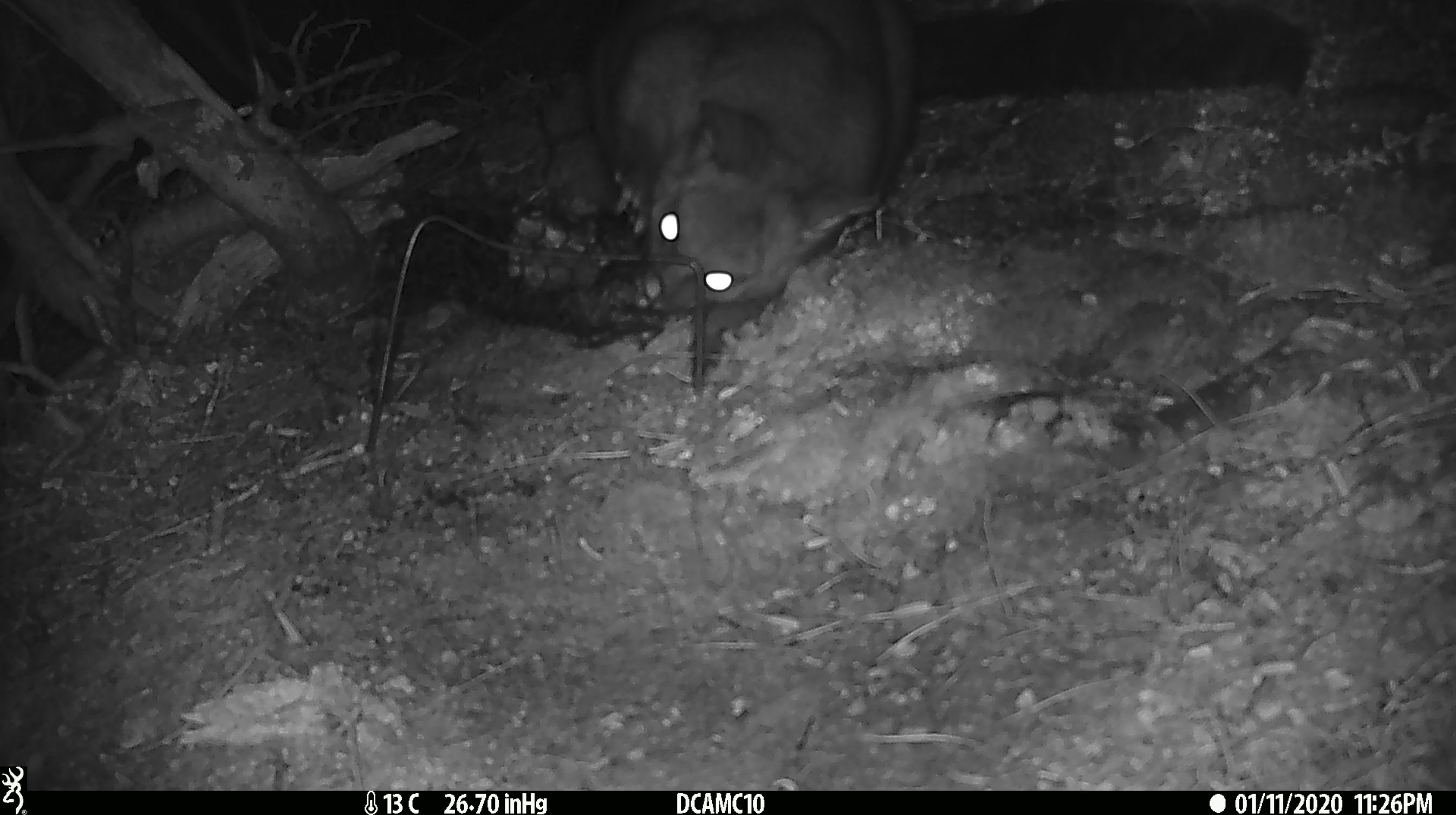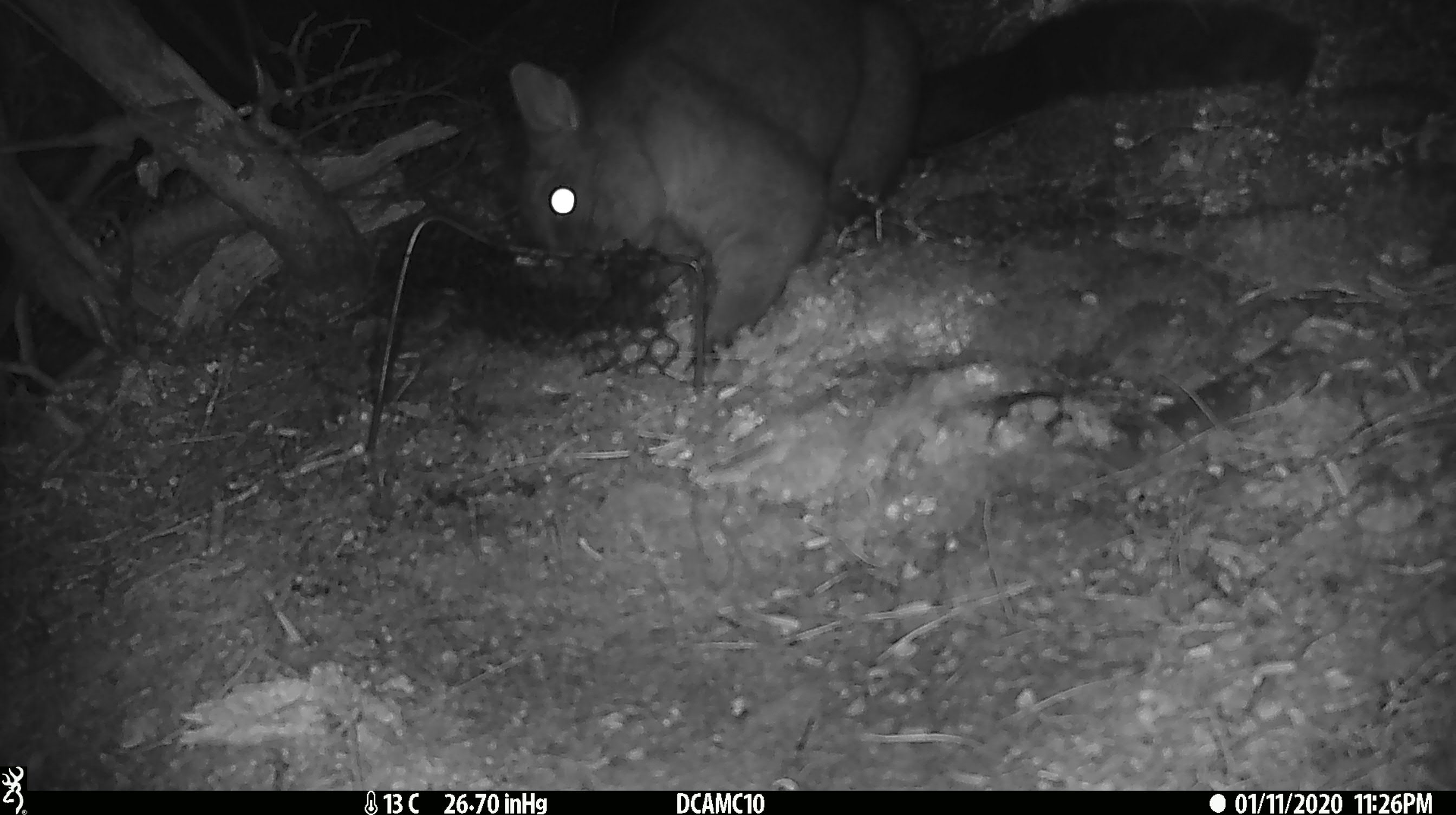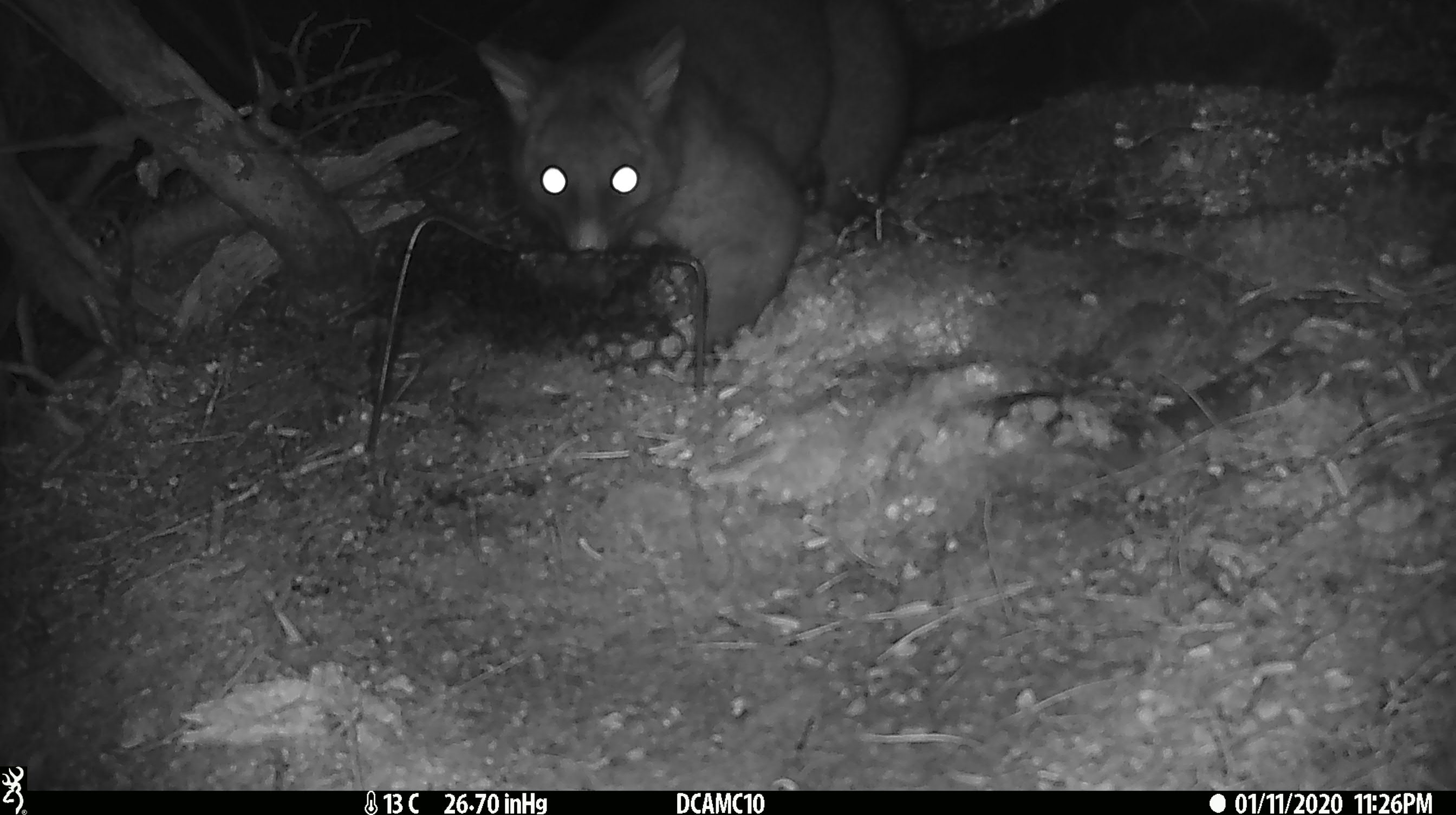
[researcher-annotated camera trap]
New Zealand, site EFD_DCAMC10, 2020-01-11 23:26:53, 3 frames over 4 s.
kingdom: Animalia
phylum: Chordata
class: Mammalia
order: Diprotodontia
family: Phalangeridae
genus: Trichosurus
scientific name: Trichosurus vulpecula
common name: common brushtail possum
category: possum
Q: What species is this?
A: Possum (common brushtail possum) (Trichosurus vulpecula).